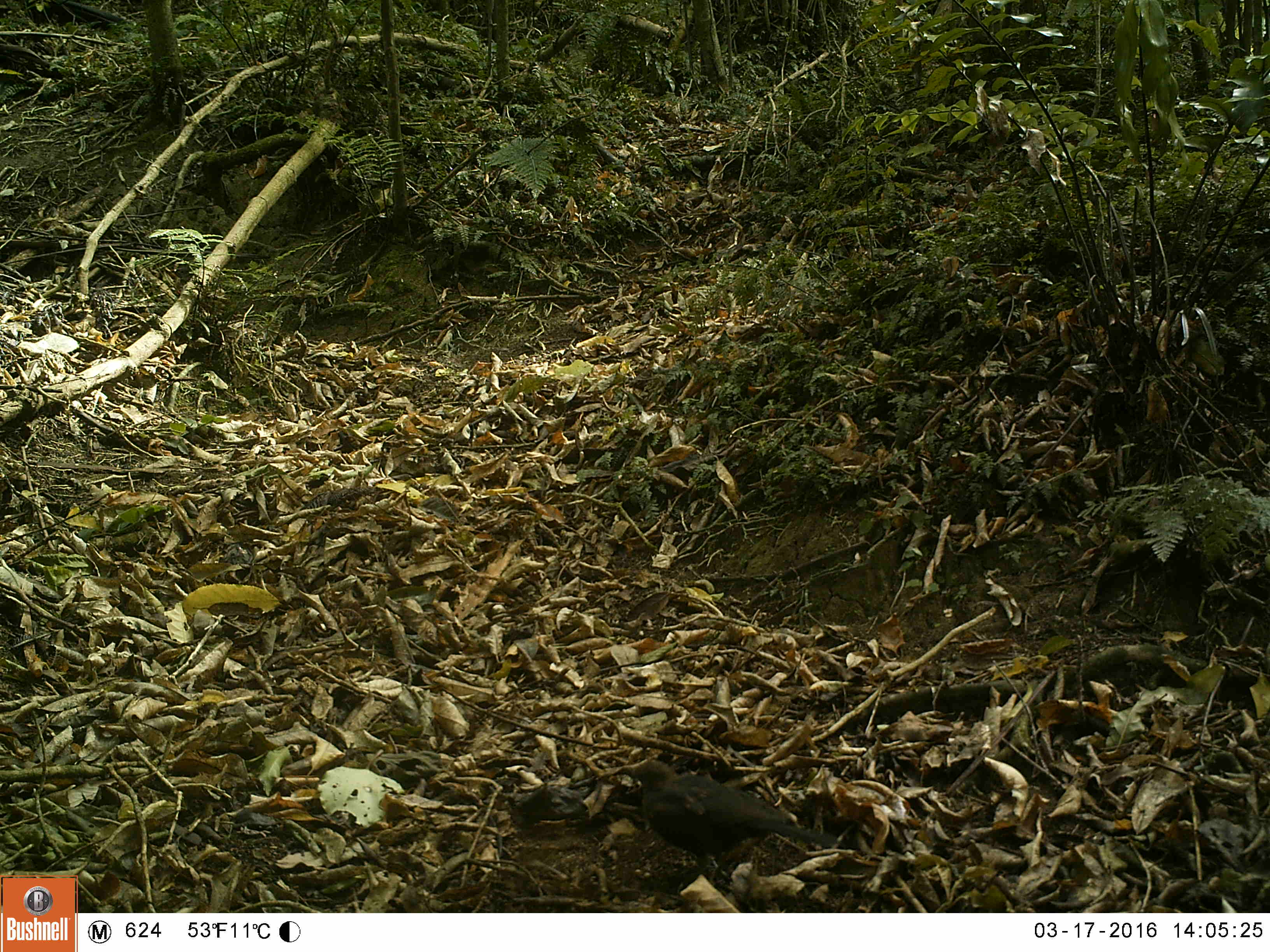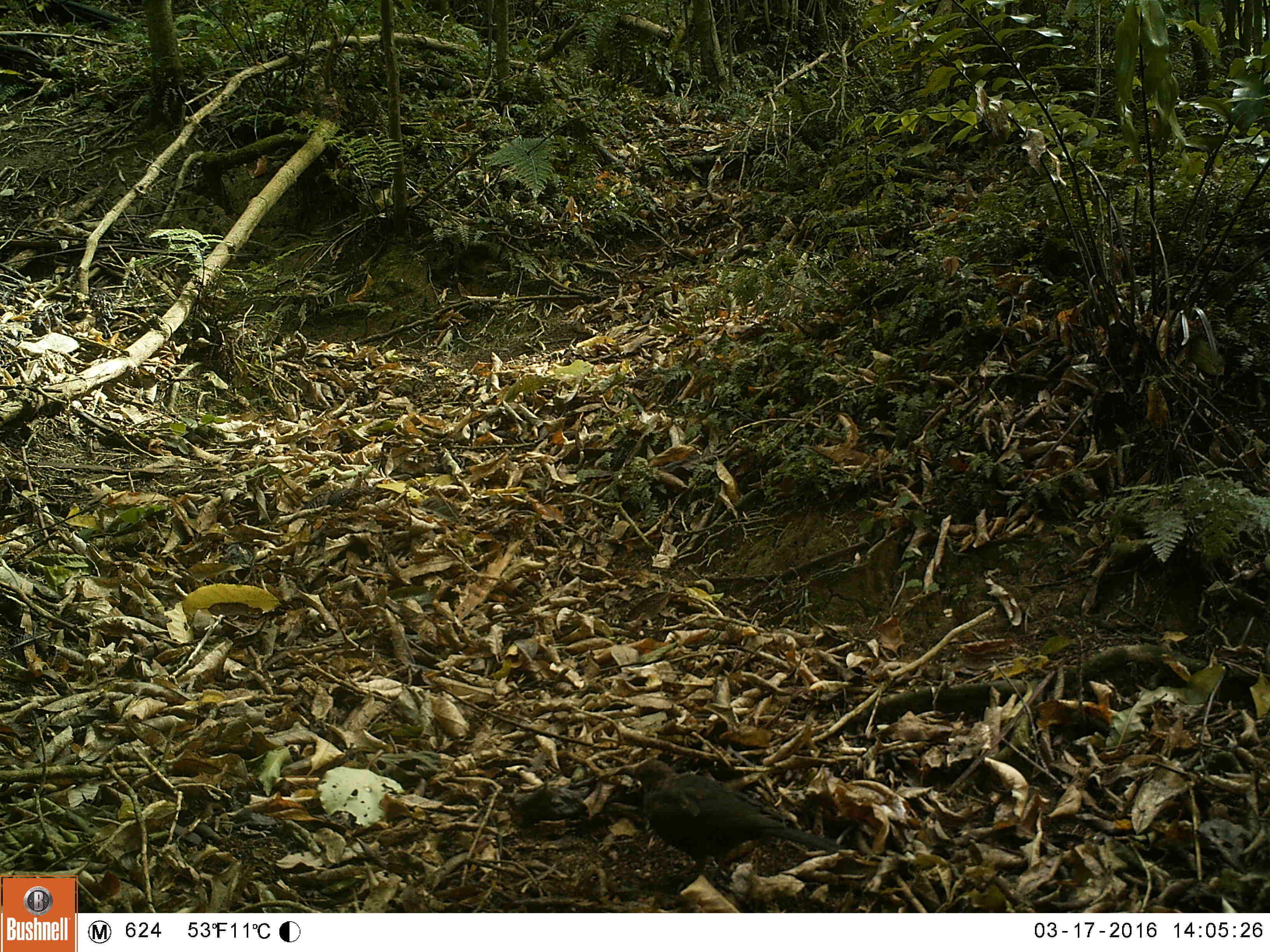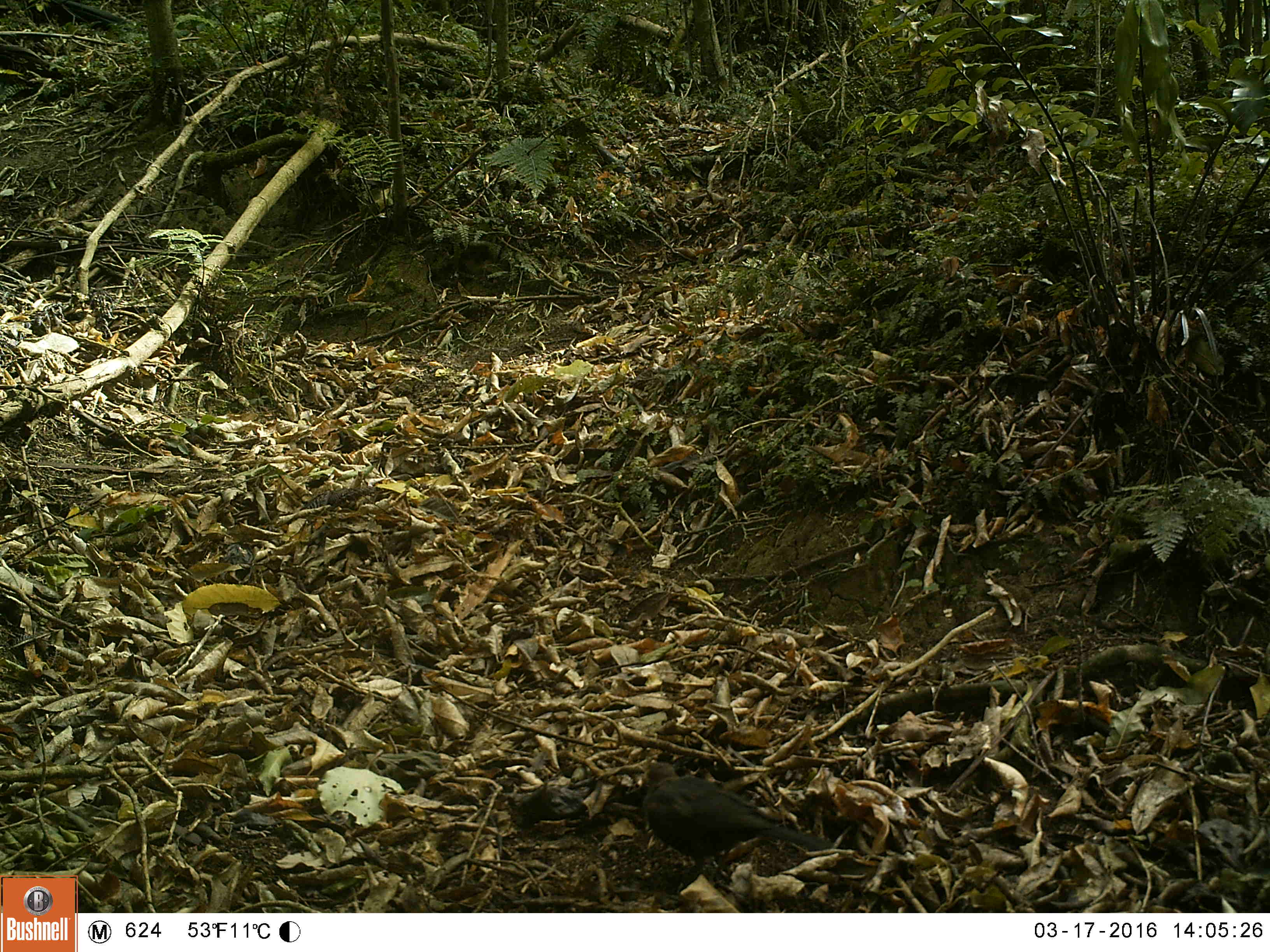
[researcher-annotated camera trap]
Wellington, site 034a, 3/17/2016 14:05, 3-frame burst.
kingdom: Animalia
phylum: Chordata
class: Aves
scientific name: Aves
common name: bird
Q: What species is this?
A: Bird (Aves).